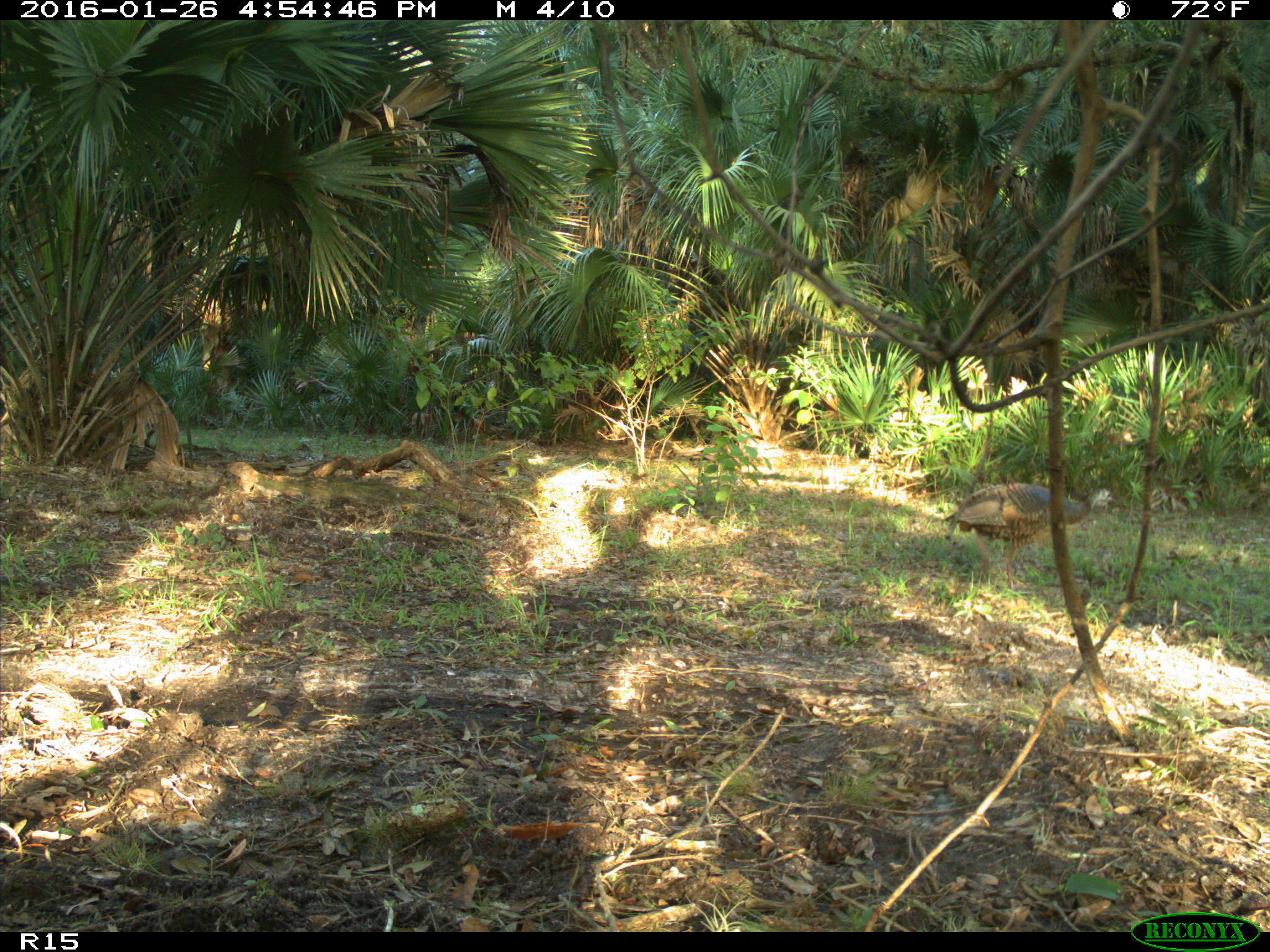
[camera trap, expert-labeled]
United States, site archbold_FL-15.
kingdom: Animalia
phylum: Chordata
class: Aves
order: Galliformes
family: Phasianidae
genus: Meleagris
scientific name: Meleagris gallopavo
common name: wild turkey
Meleagris gallopavo (wild turkey).